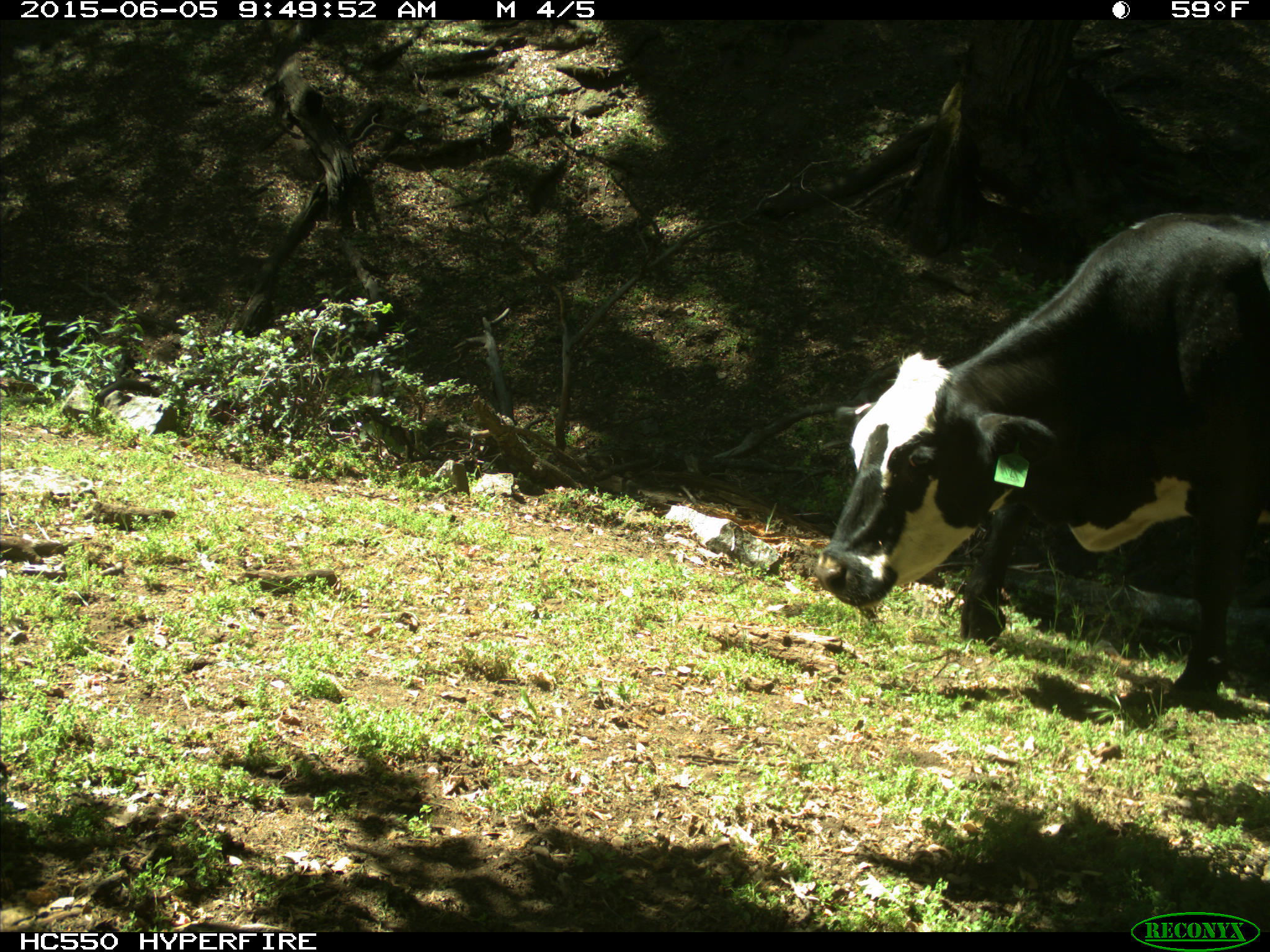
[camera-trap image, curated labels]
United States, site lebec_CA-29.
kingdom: Animalia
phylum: Chordata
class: Mammalia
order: Artiodactyla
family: Bovidae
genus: Bos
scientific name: Bos taurus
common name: domestic cow